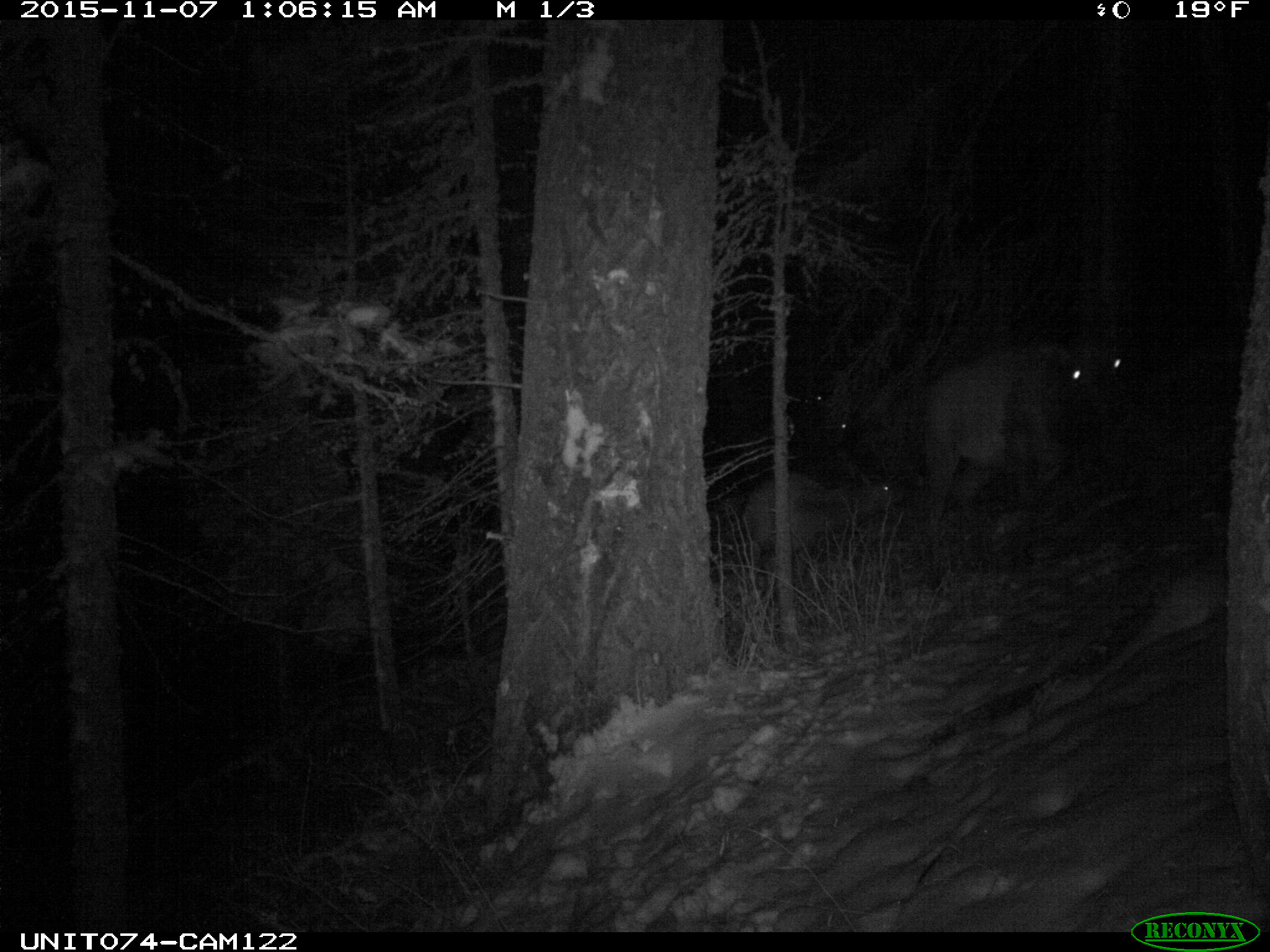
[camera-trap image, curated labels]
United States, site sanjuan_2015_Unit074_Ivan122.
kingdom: Animalia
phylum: Chordata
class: Mammalia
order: Artiodactyla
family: Cervidae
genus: Cervus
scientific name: Cervus elaphus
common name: red deer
Cervus elaphus (red deer).